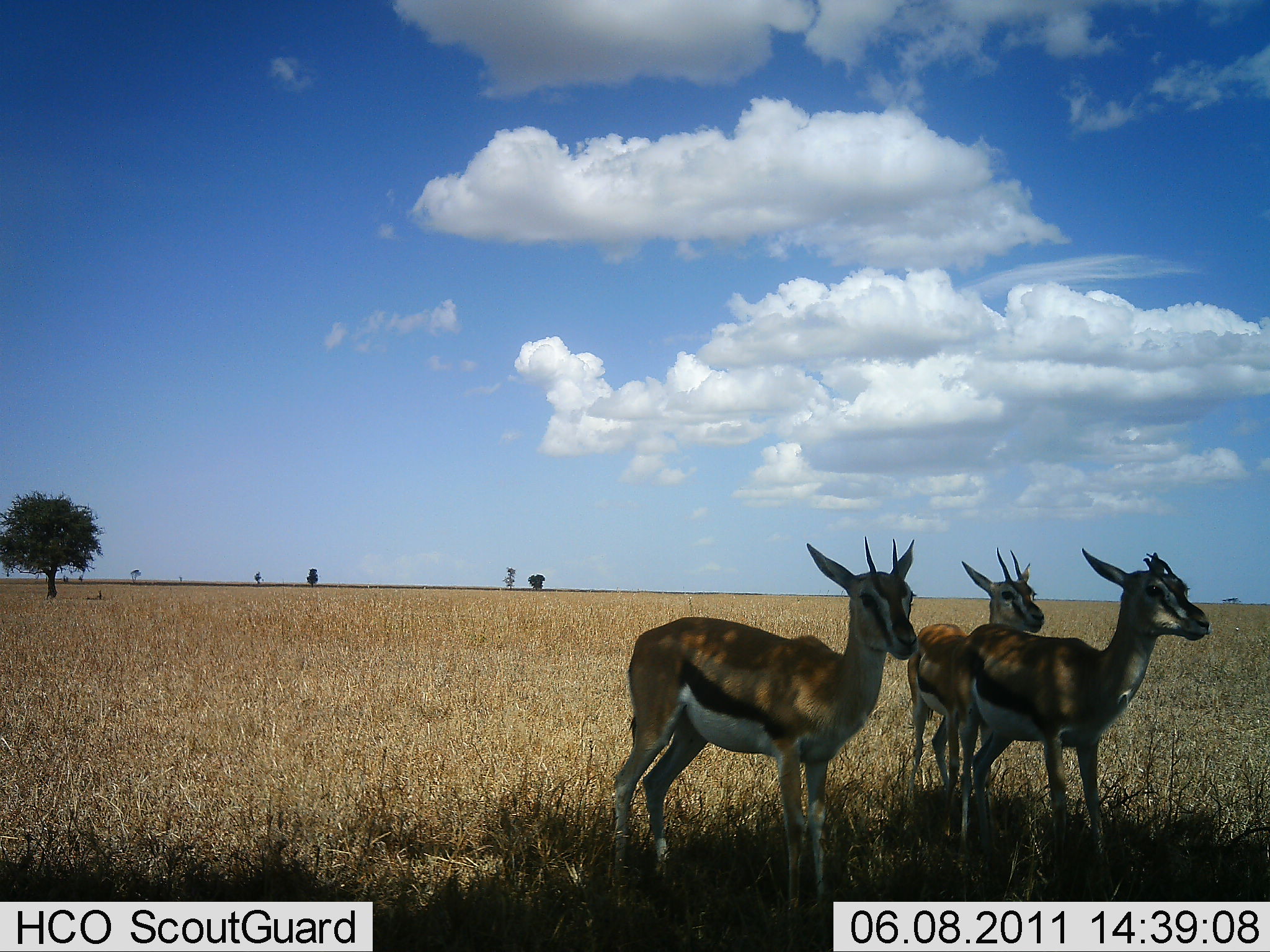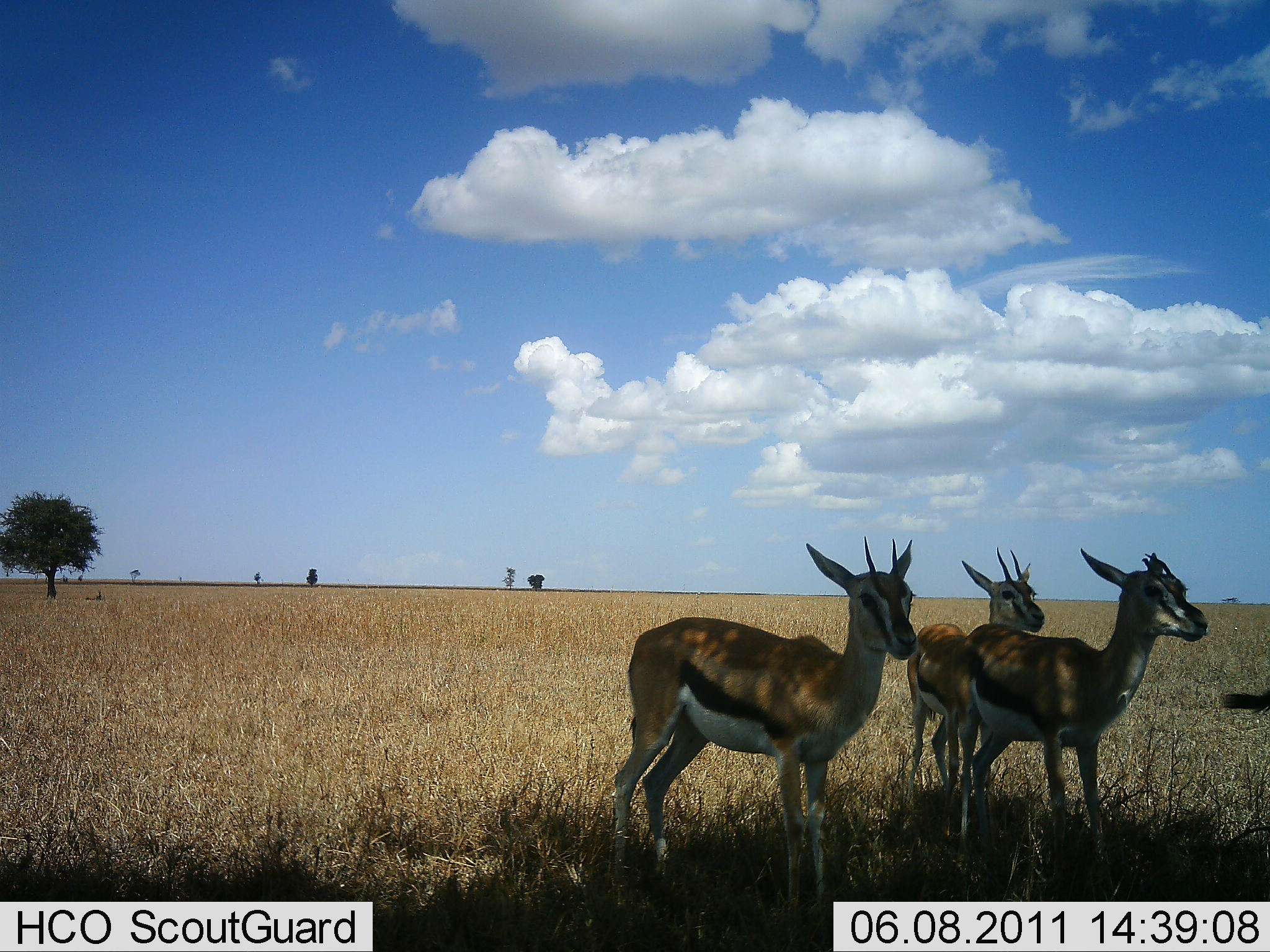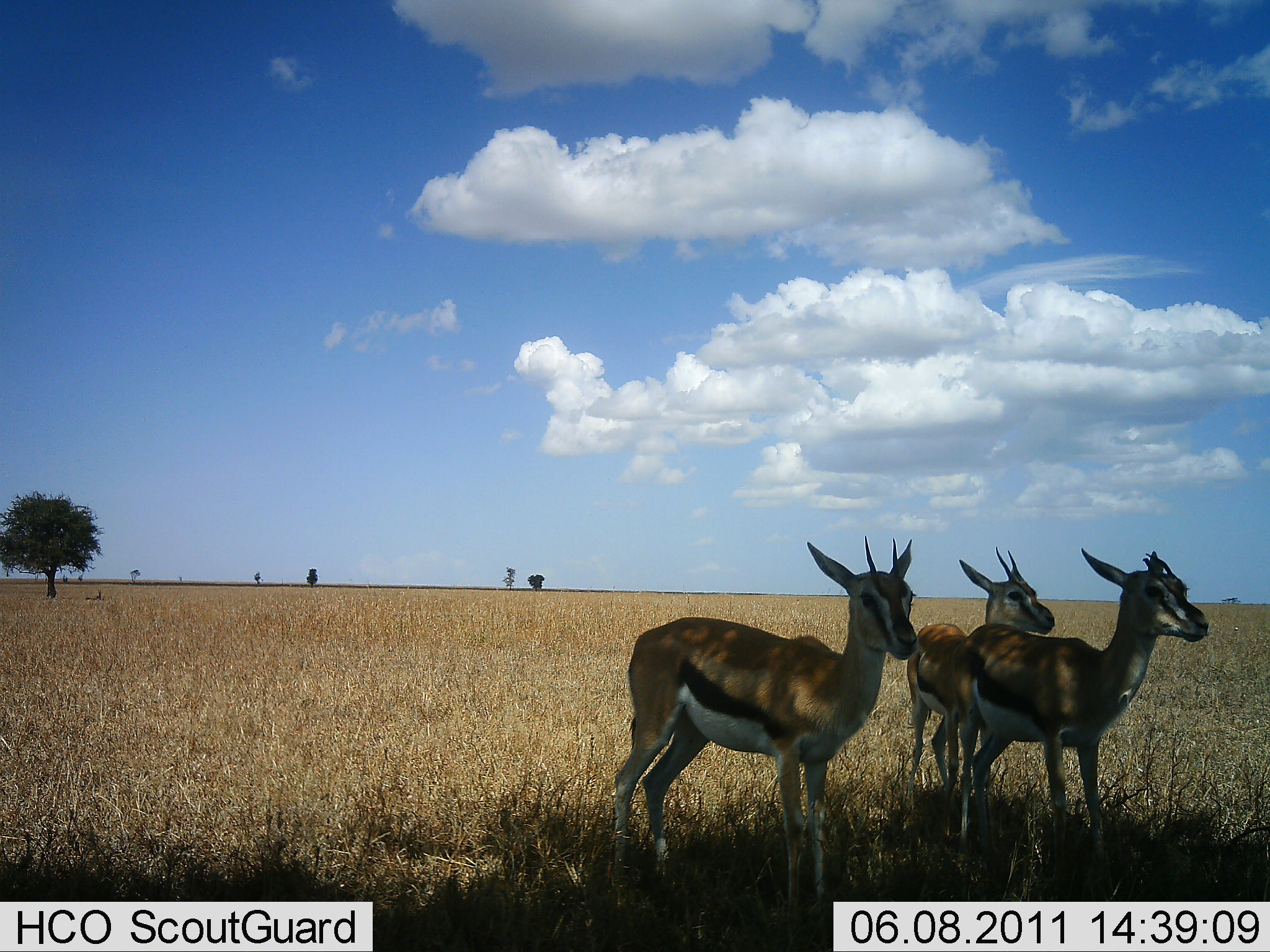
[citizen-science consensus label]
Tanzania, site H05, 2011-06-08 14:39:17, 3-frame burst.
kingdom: Animalia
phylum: Chordata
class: Mammalia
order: Artiodactyla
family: Bovidae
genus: Eudorcas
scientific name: Eudorcas thomsonii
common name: thomson's gazelle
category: gazellethomsons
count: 3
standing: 100%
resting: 0%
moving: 0%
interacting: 0%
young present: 0%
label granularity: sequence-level